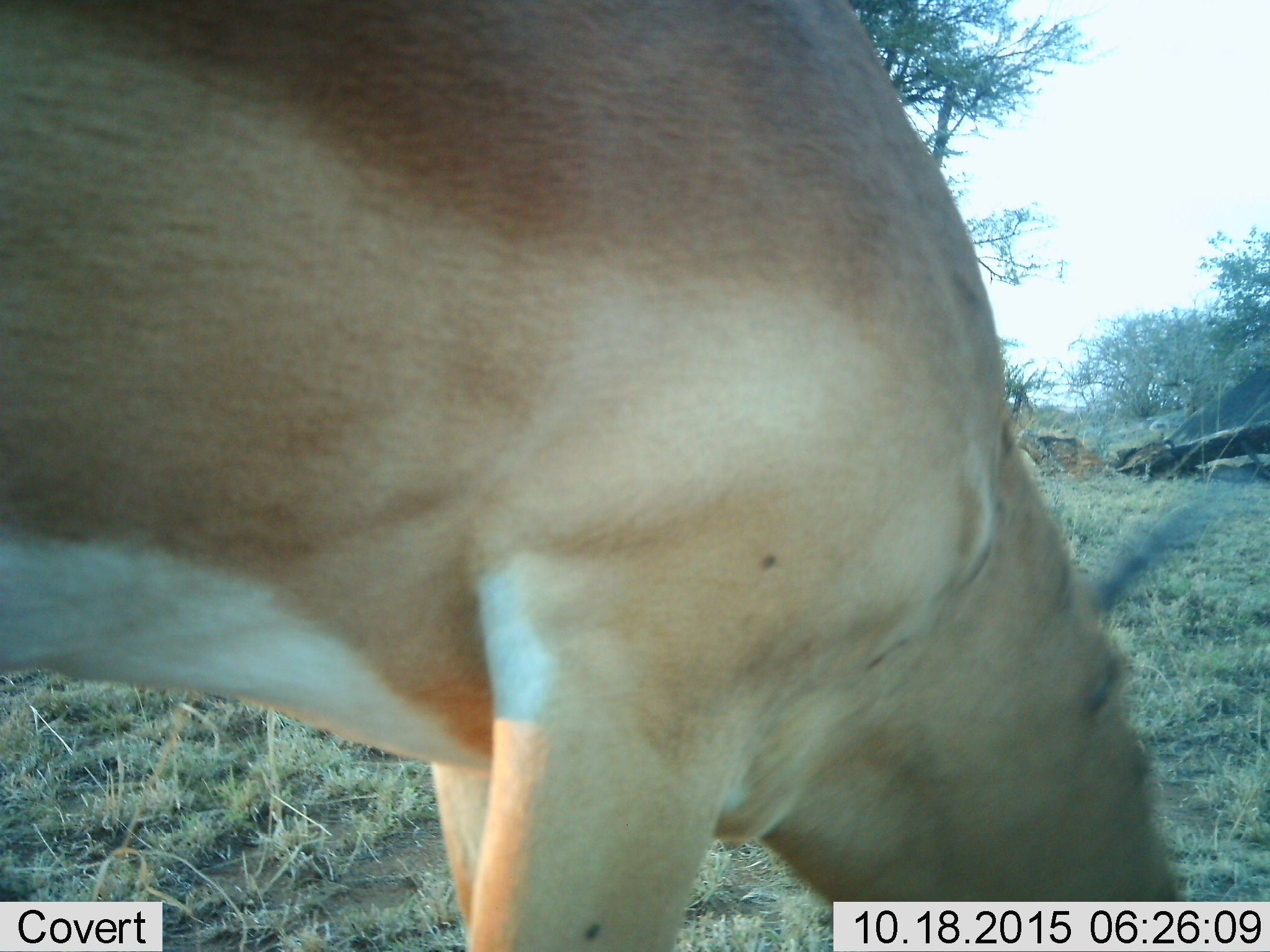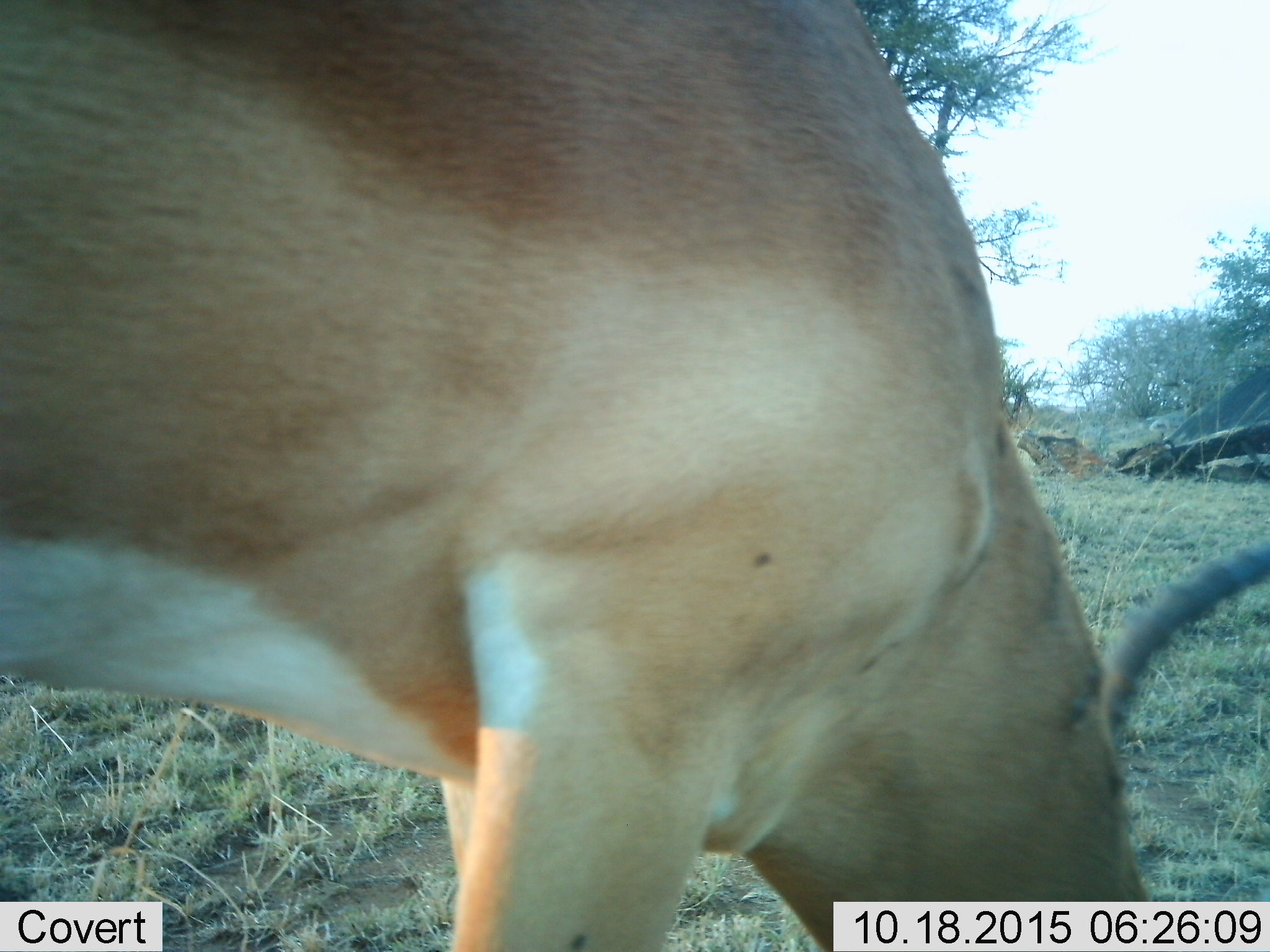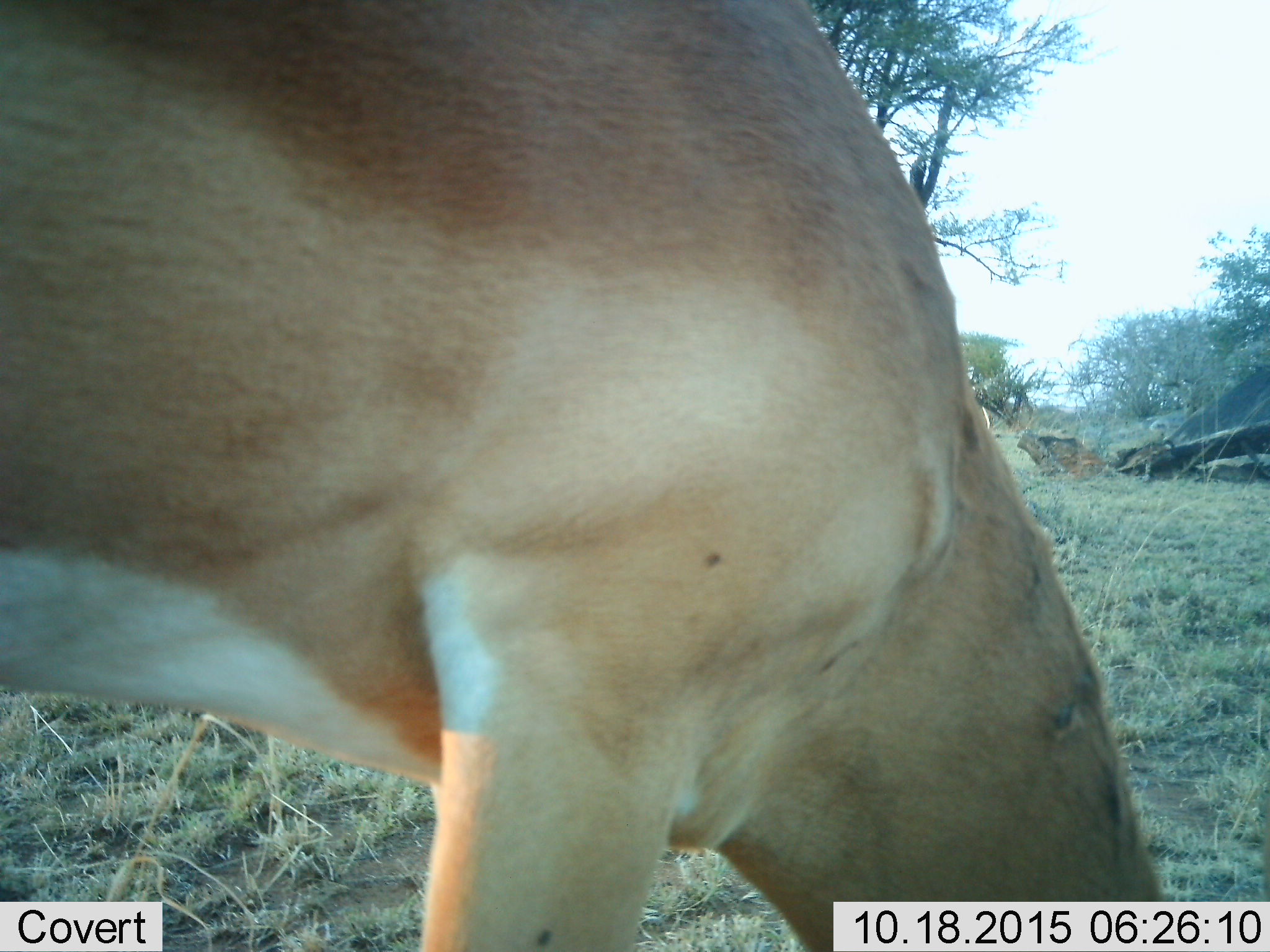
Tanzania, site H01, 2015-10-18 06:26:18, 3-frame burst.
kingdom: Animalia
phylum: Chordata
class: Mammalia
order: Artiodactyla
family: Bovidae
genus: Aepyceros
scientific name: Aepyceros melampus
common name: impala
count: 1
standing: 17%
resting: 0%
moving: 0%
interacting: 0%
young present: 0%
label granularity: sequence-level